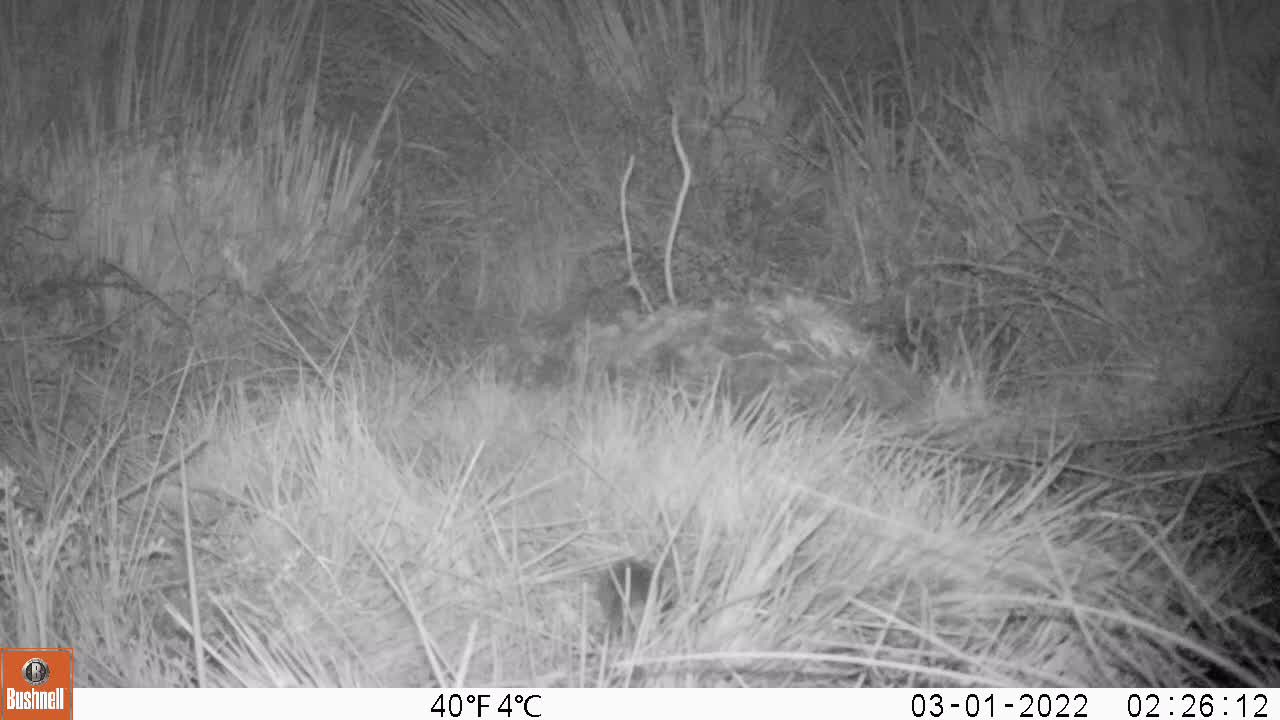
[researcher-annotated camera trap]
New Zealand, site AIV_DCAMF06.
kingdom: Animalia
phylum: Chordata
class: Mammalia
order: Rodentia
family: Muridae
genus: Mus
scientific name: Mus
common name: mouse